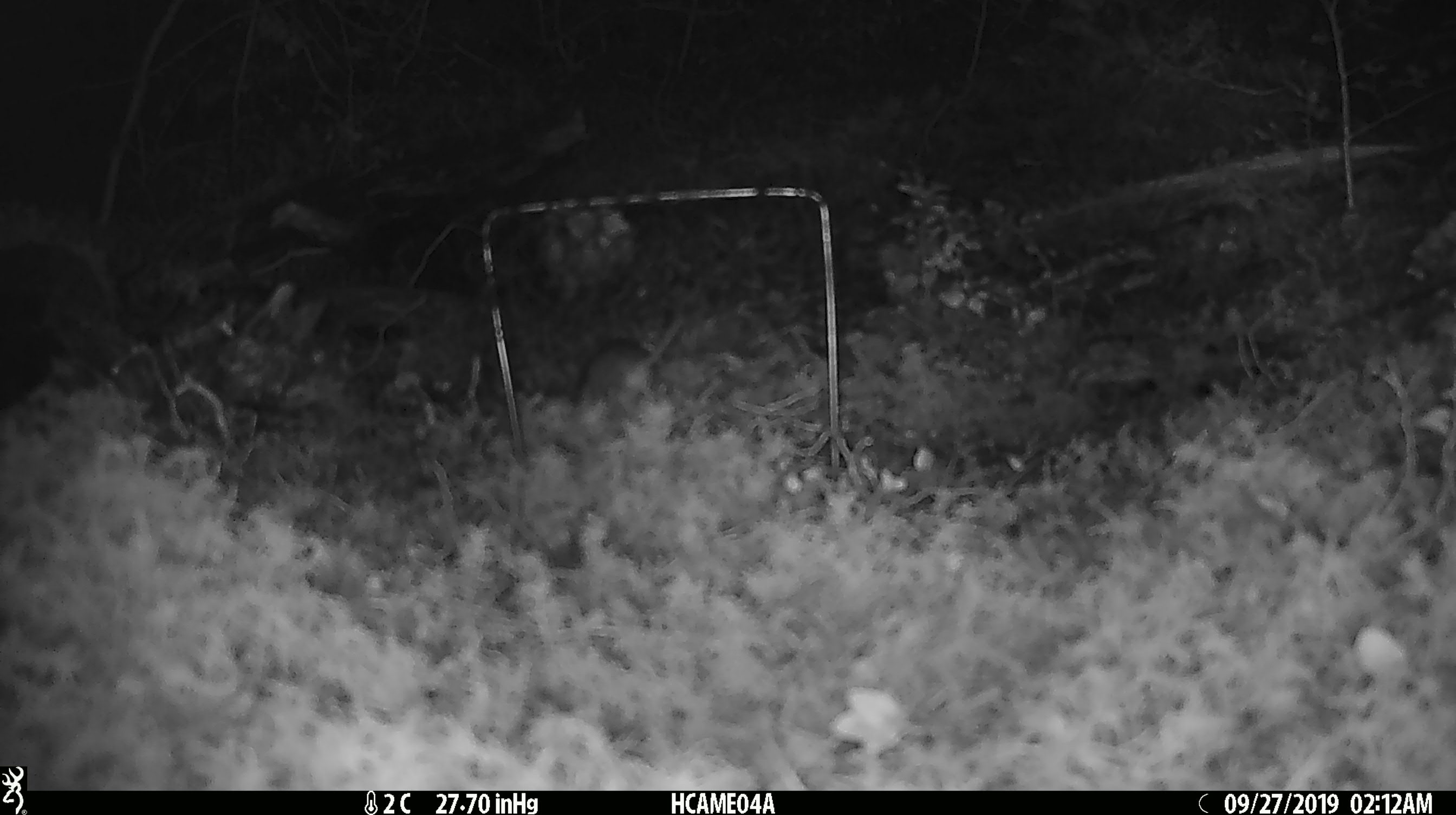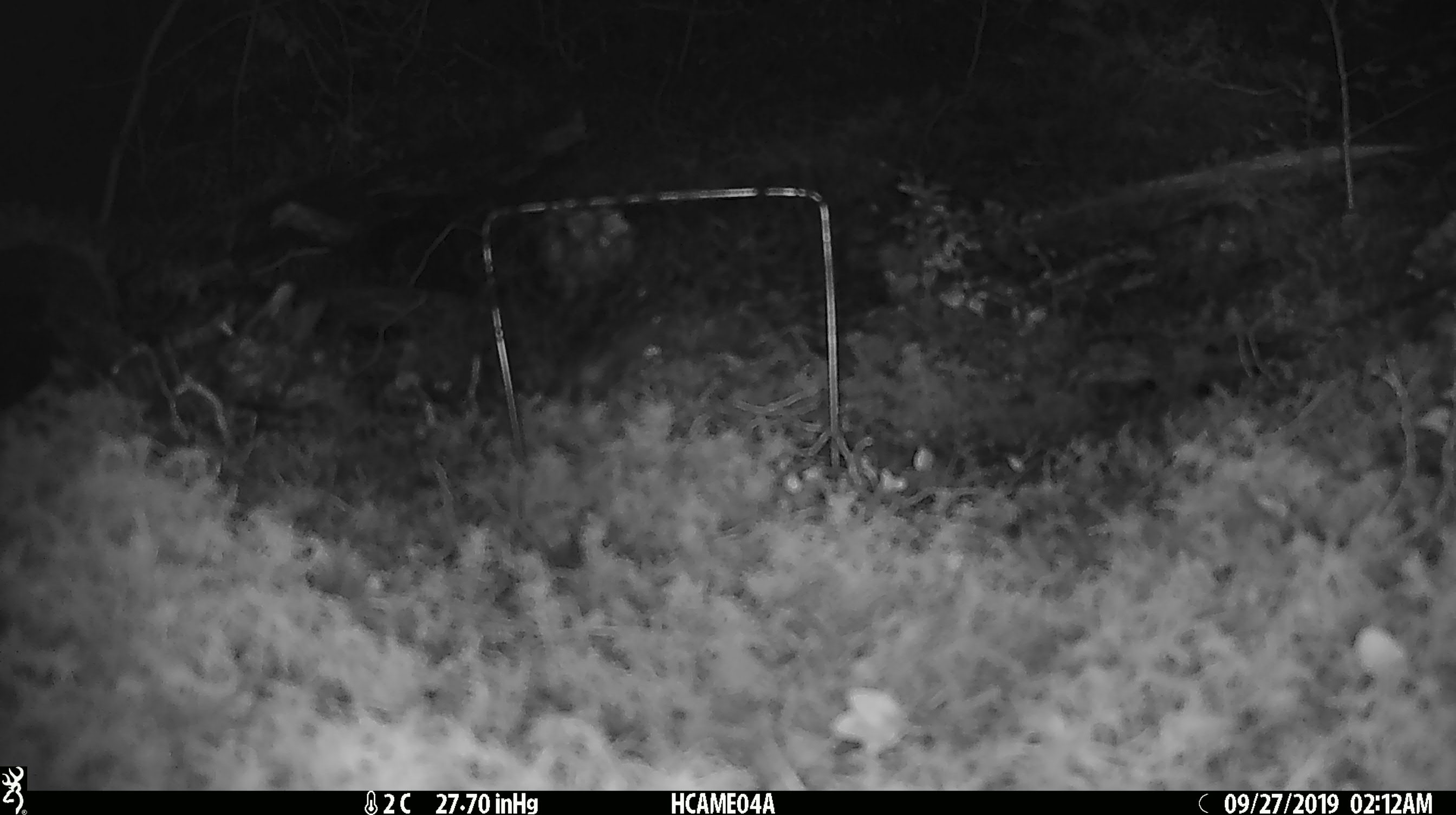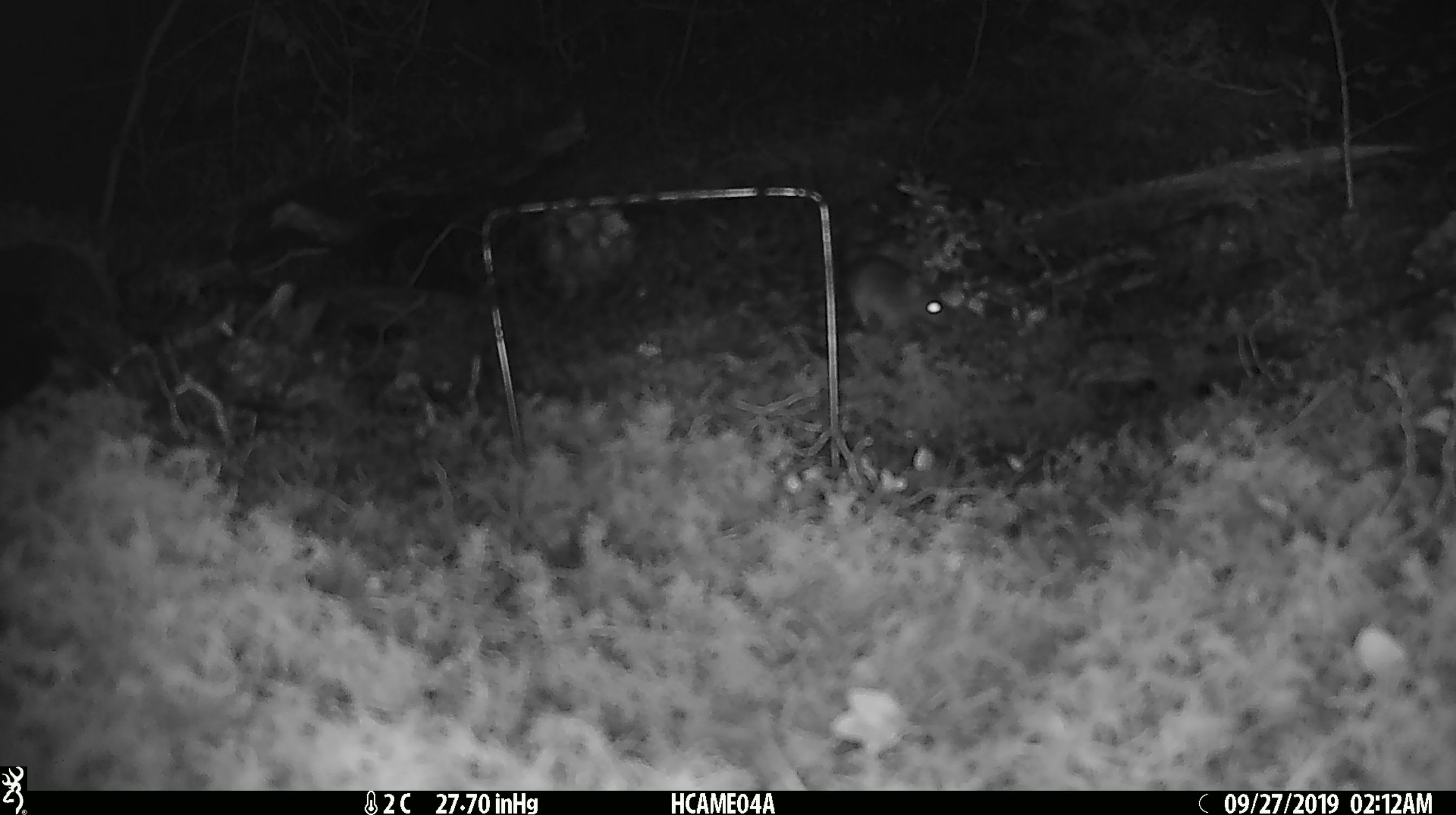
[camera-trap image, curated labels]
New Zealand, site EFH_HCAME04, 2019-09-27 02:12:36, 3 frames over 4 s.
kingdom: Animalia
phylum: Chordata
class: Mammalia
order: Rodentia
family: Muridae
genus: Mus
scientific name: Mus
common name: mouse